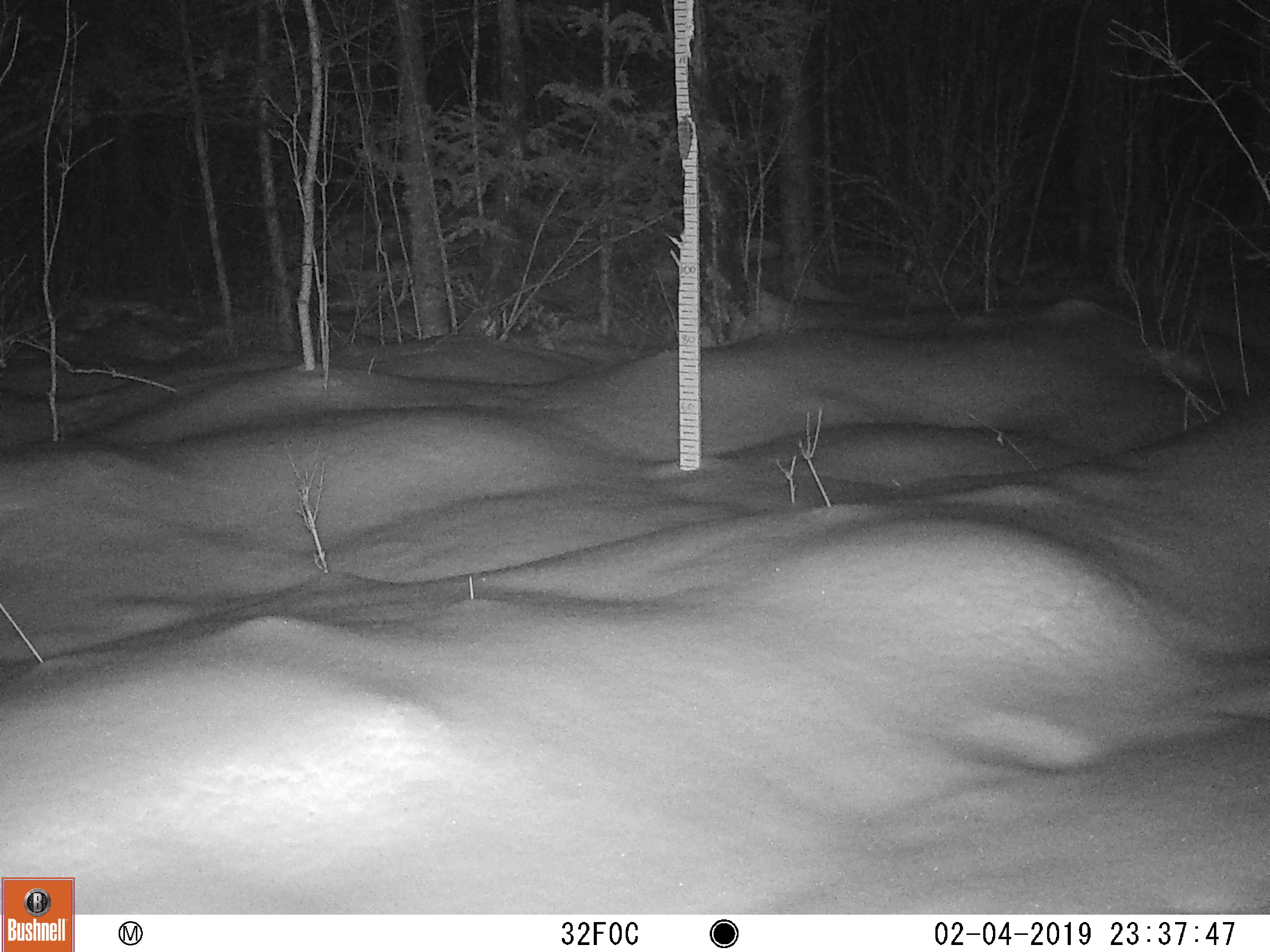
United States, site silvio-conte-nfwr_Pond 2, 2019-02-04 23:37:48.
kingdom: Animalia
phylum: Chordata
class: Mammalia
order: Lagomorpha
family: Leporidae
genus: Lepus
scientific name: Lepus americanus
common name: snowshoe hare